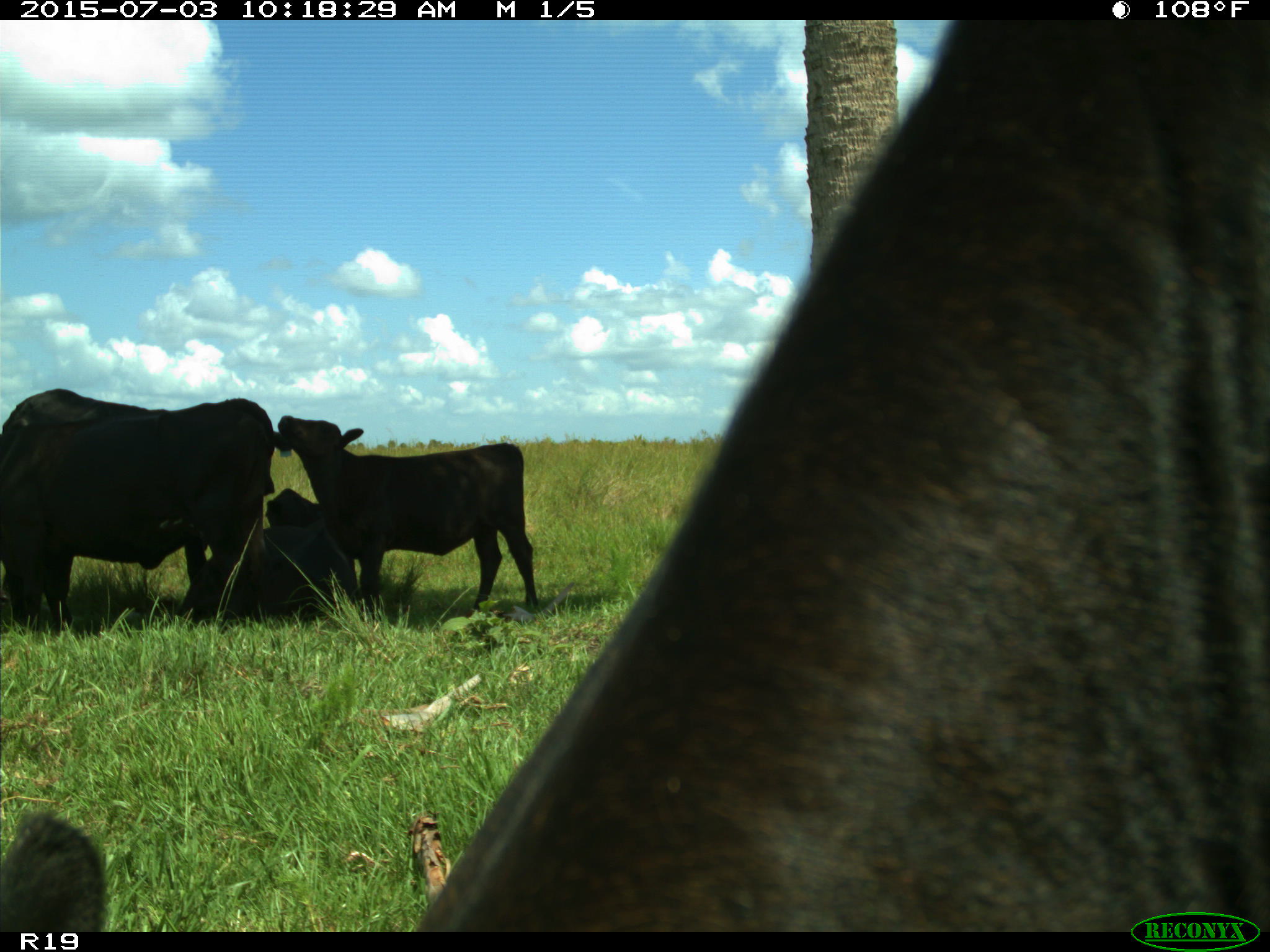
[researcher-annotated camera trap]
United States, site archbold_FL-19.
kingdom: Animalia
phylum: Chordata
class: Mammalia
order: Artiodactyla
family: Bovidae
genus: Bos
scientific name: Bos taurus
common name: domestic cow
Bos taurus (domestic cow).